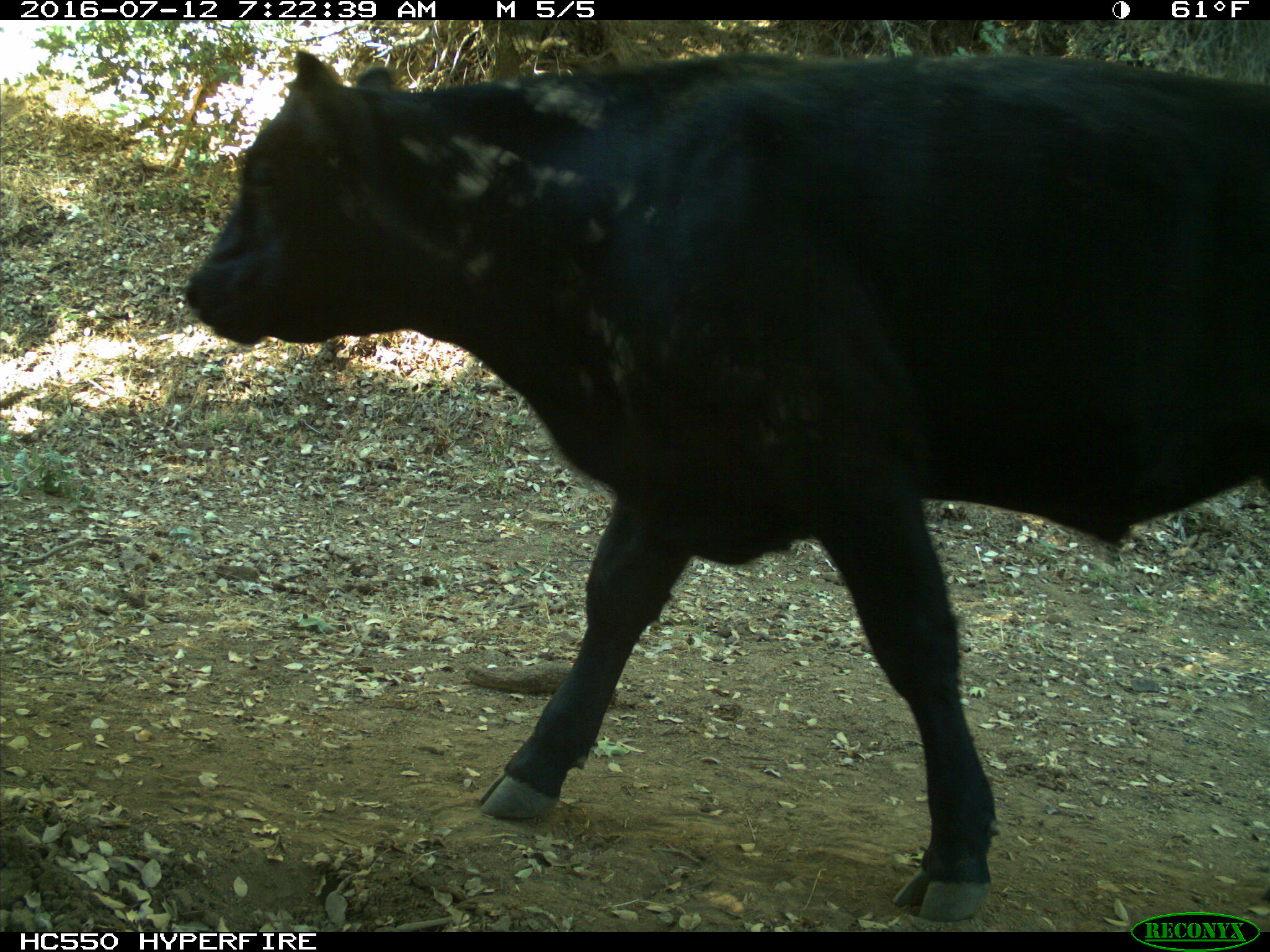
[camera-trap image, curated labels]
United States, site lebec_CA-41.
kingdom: Animalia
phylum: Chordata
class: Mammalia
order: Artiodactyla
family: Bovidae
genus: Bos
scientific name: Bos taurus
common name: domestic cow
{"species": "Bos taurus (domestic cow)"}